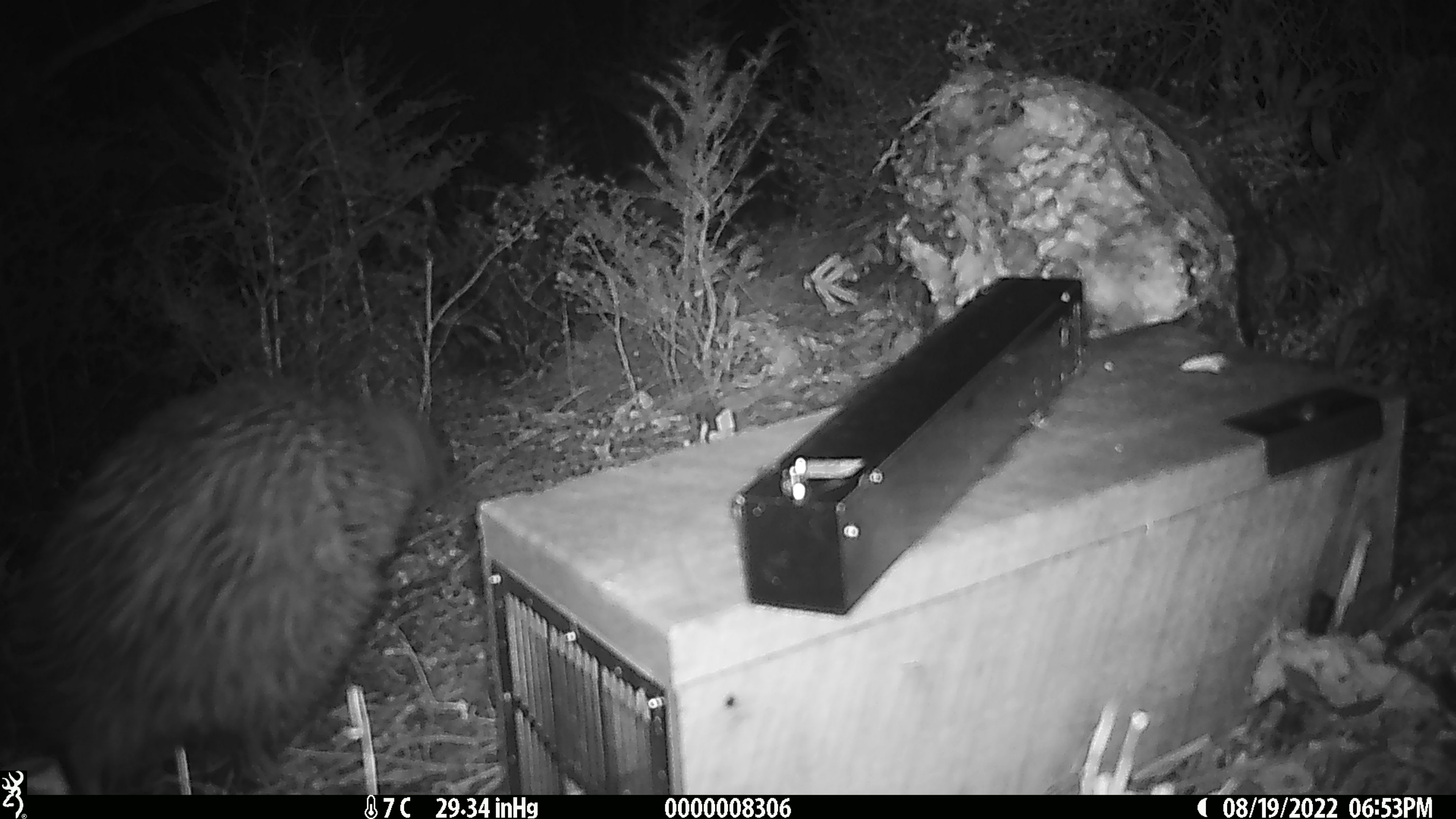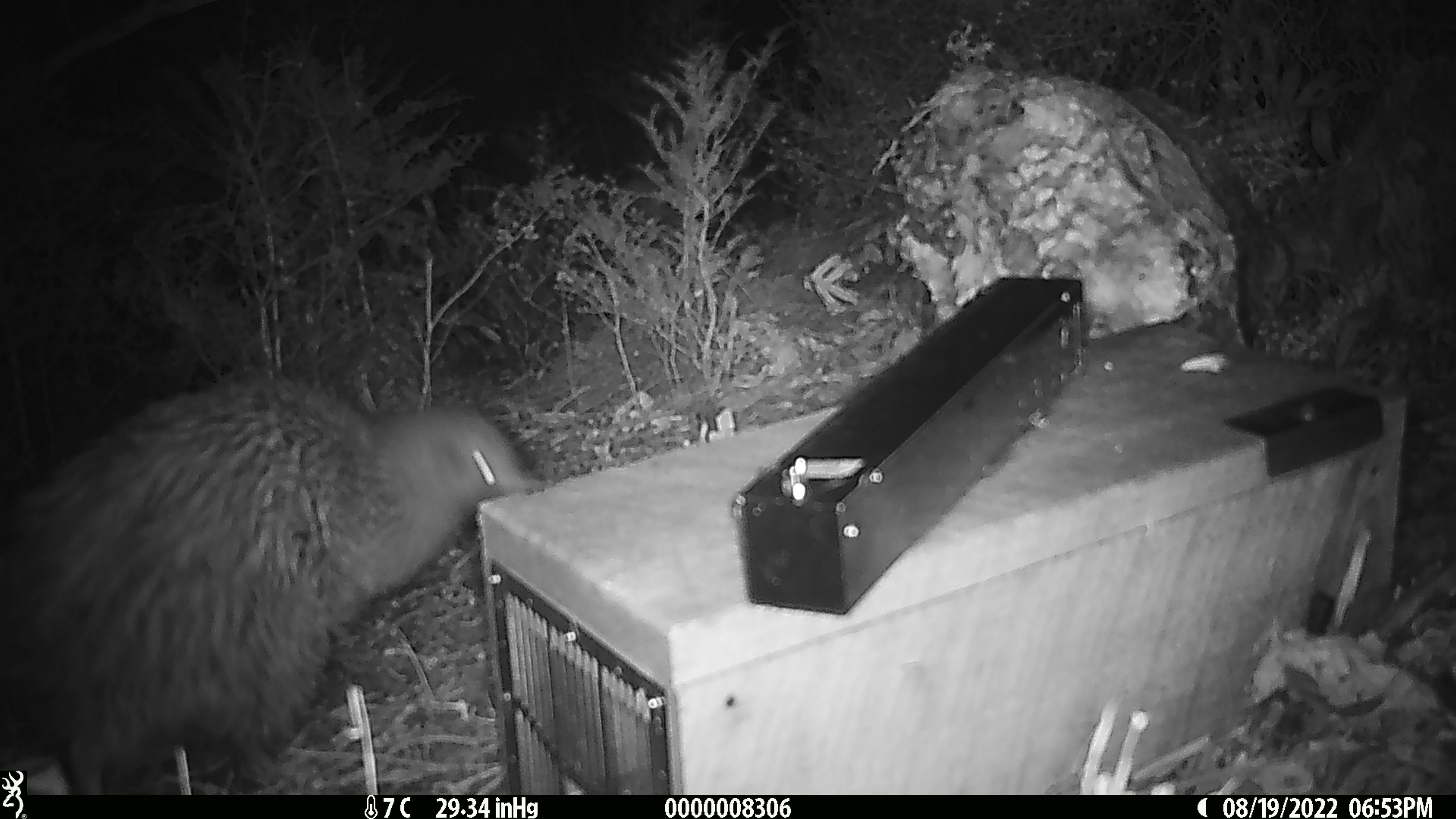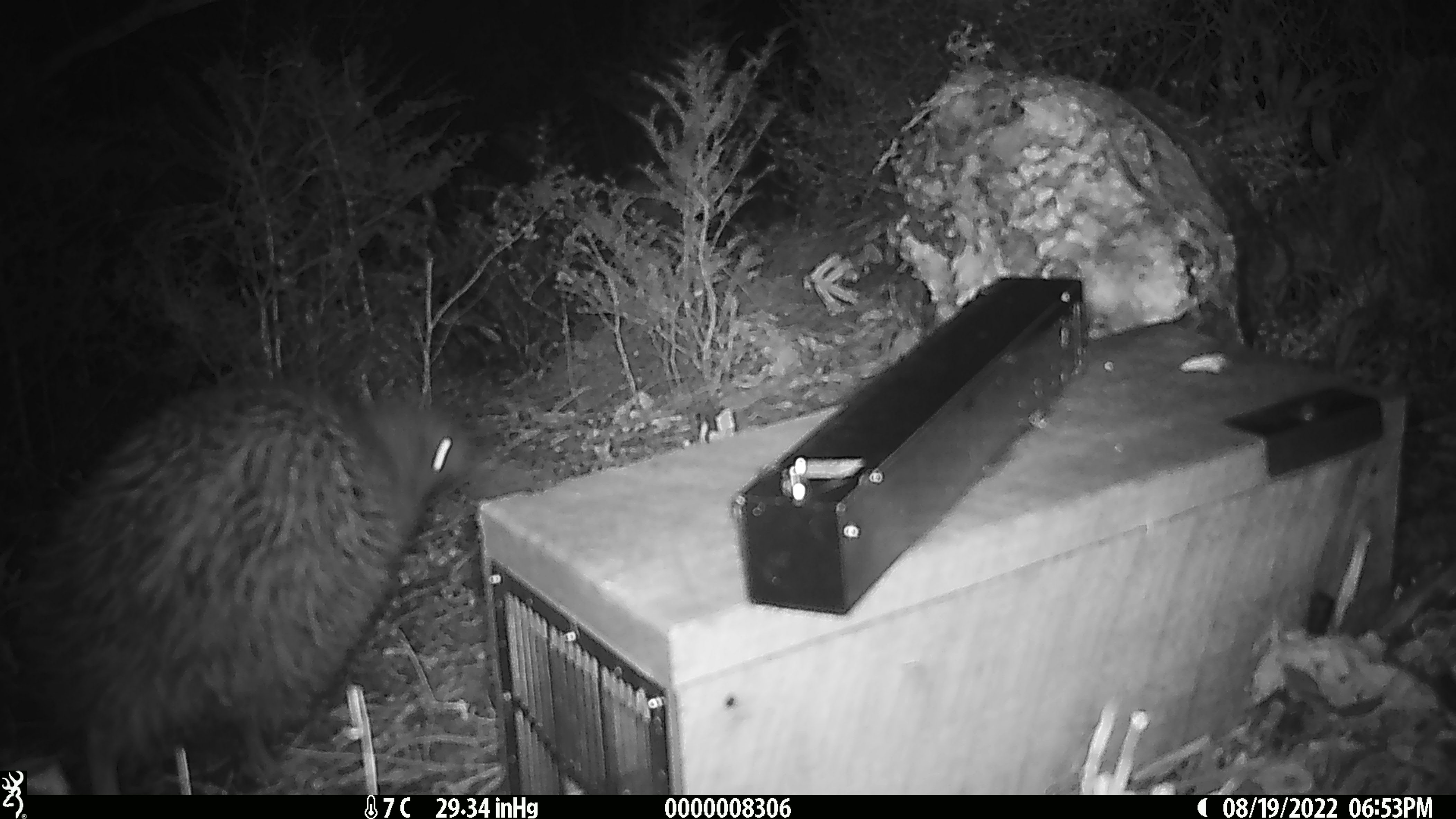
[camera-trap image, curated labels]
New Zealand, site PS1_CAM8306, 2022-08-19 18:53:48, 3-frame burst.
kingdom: Animalia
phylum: Chordata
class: Aves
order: Apterygiformes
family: Apterygidae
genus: Apteryx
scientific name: Apteryx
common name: kiwi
Kiwi (Apteryx).